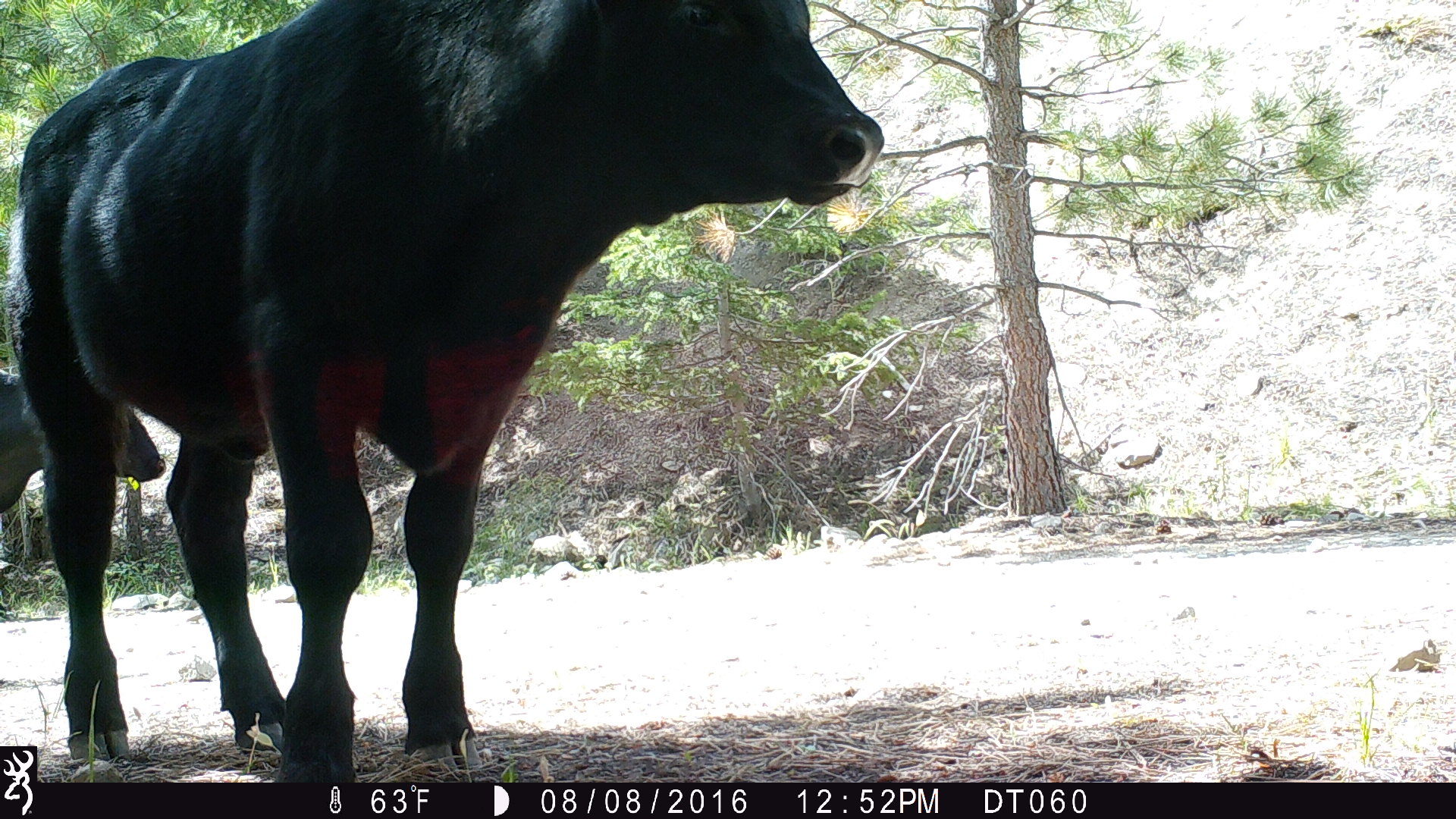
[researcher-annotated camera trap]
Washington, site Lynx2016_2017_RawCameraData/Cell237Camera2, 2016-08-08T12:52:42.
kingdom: Animalia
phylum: Chordata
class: Mammalia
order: Artiodactyla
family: Bovidae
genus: Bos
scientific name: Bos taurus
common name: domestic cattle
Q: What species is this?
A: Domestic cattle (Bos taurus).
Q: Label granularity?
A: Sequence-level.